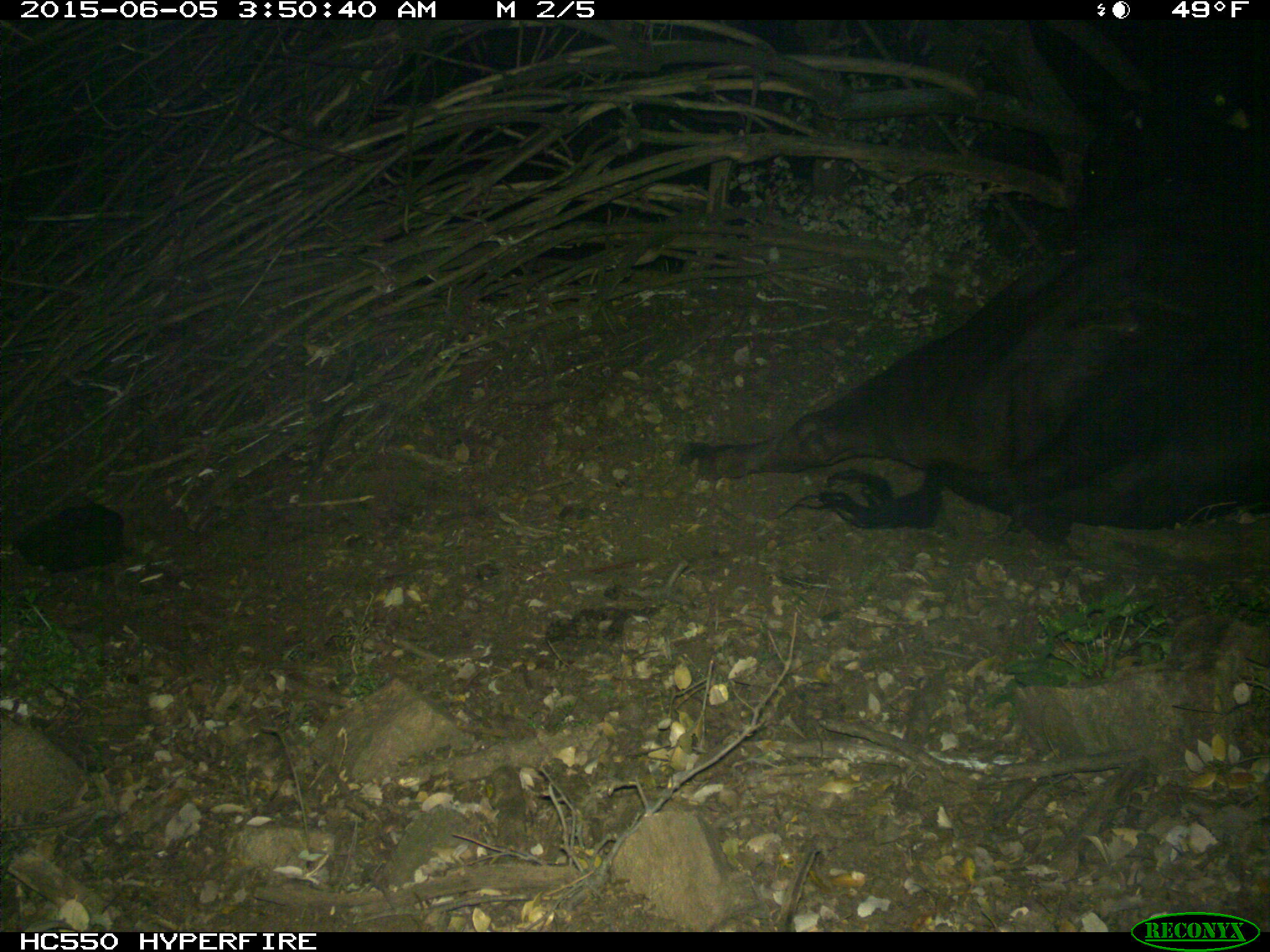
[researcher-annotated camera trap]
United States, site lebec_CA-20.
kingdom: Animalia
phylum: Chordata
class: Mammalia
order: Artiodactyla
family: Bovidae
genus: Bos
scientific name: Bos taurus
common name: domestic cow